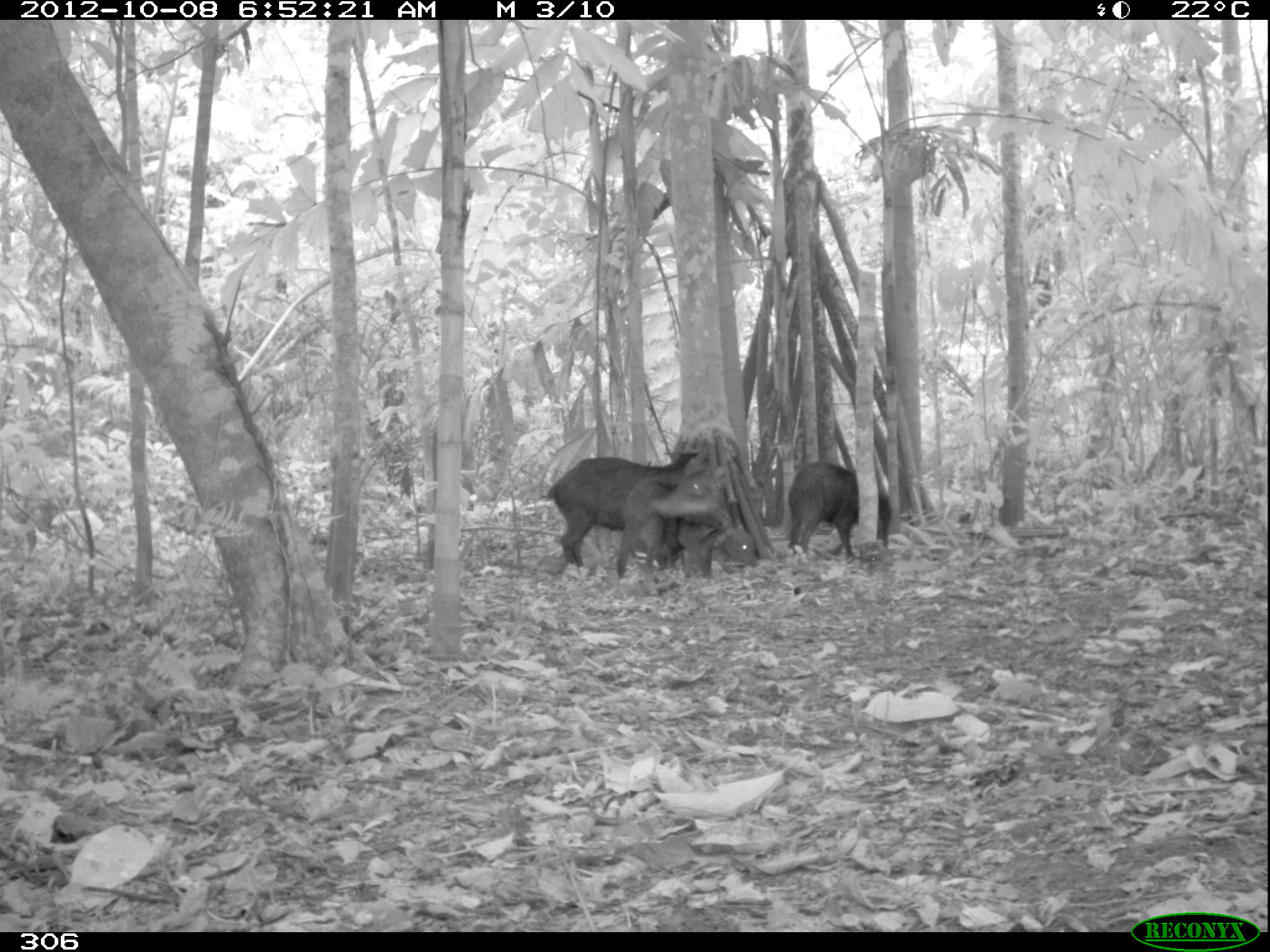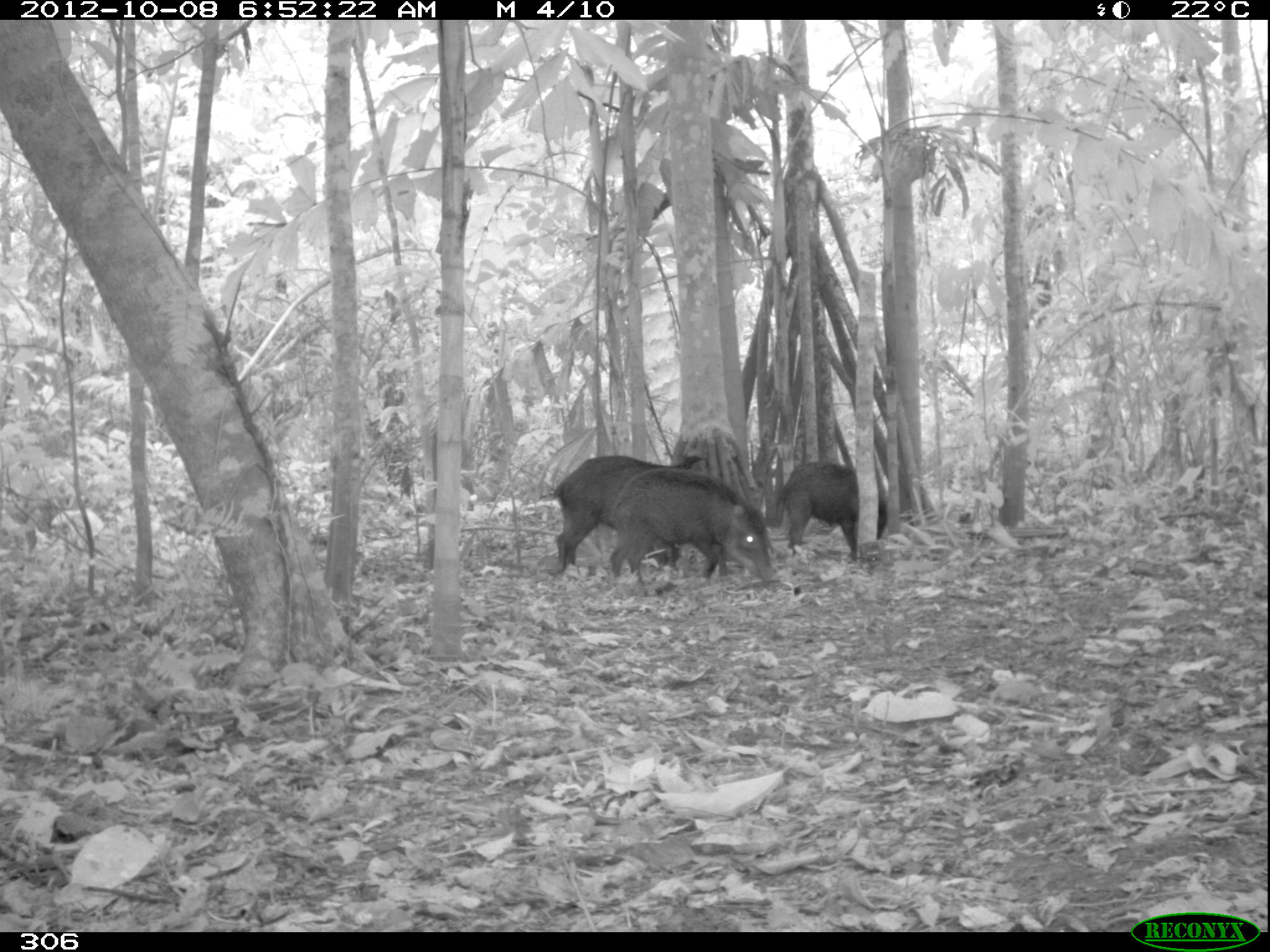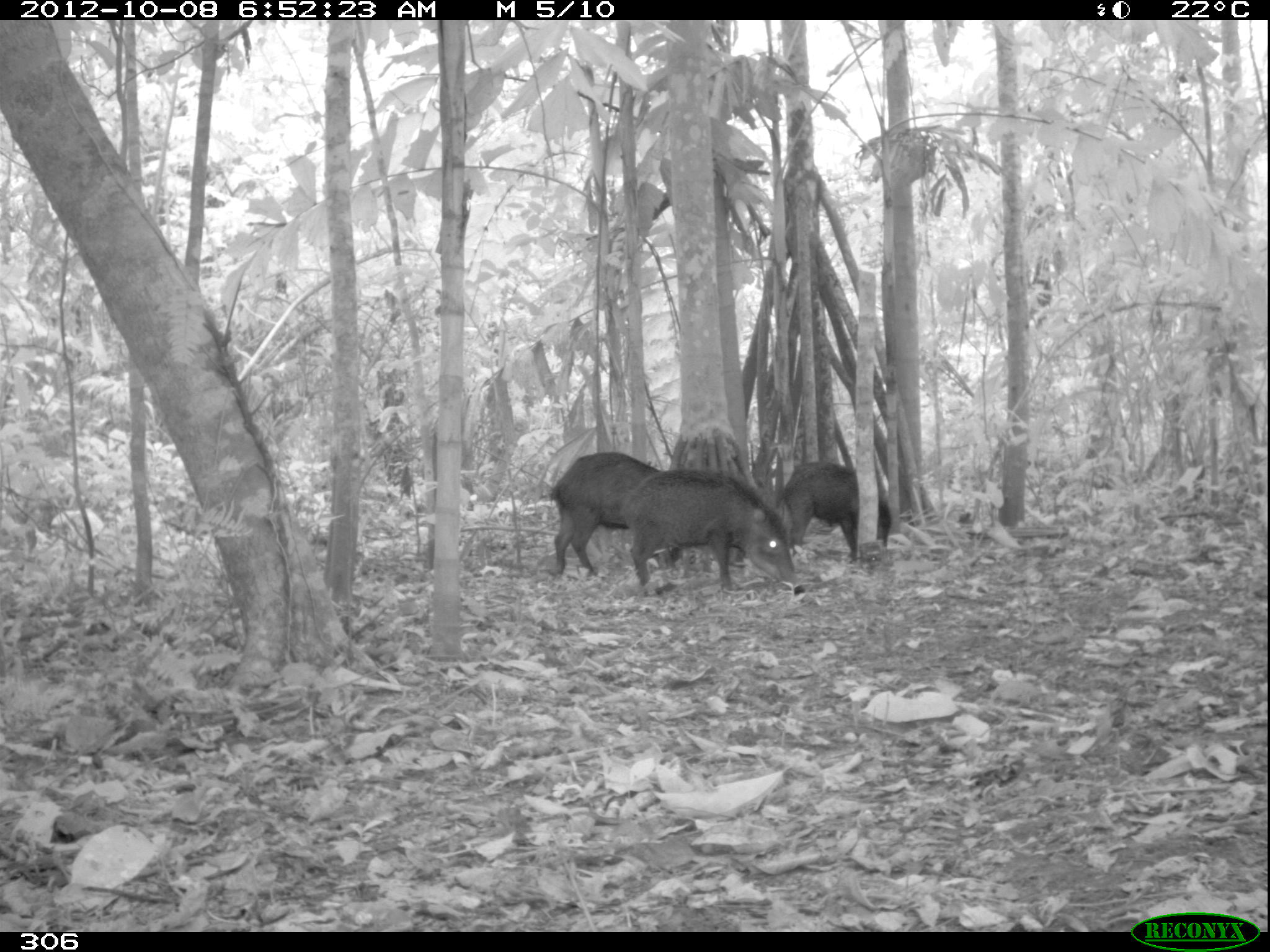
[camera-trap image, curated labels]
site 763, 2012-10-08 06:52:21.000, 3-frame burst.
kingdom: Animalia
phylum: Chordata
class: Mammalia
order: Artiodactyla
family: Tayassuidae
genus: Tayassu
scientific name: Tayassu pecari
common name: white-lipped peccary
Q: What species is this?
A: Tayassu pecari (white-lipped peccary).